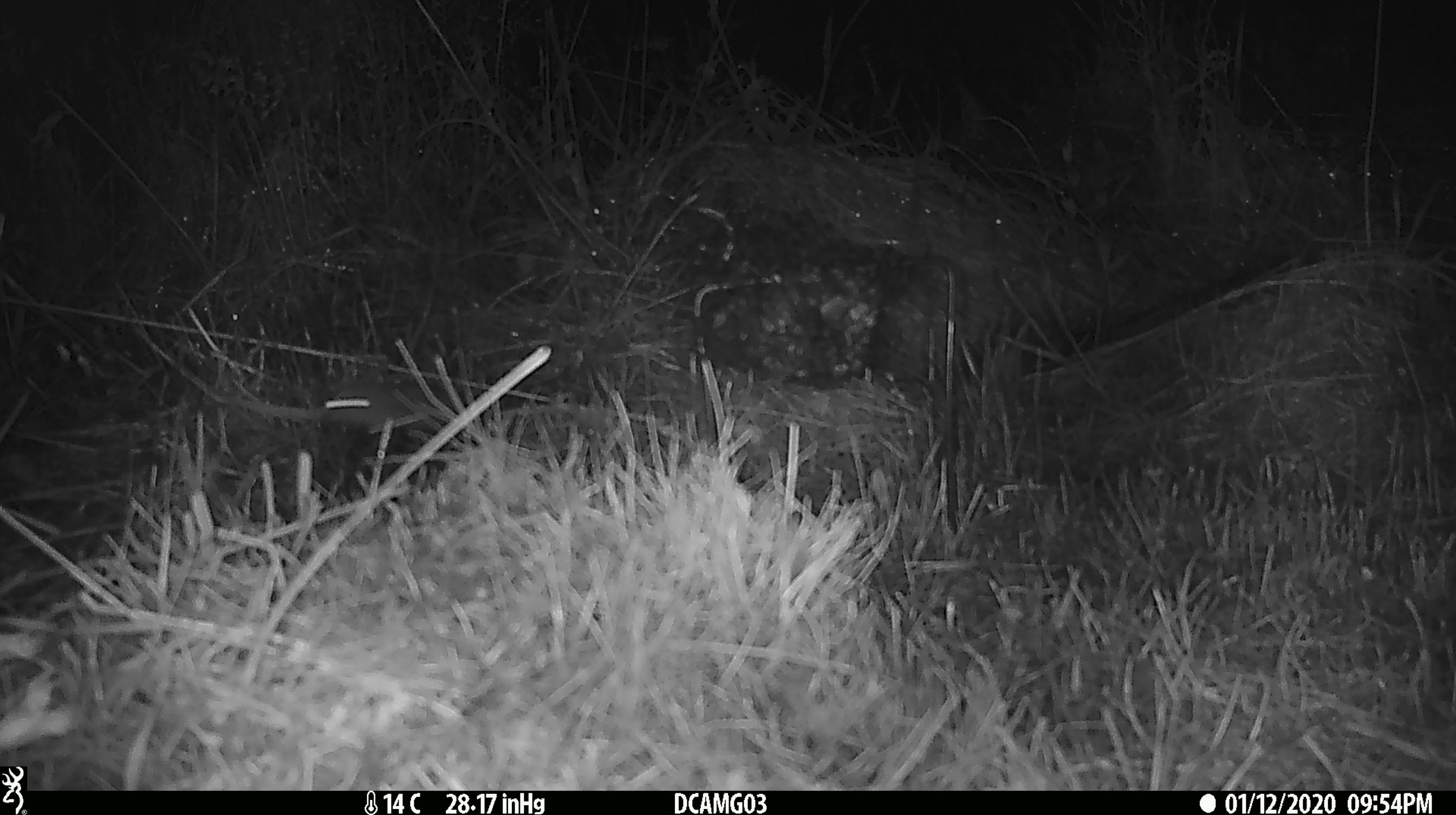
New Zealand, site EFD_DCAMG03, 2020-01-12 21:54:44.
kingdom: Animalia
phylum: Chordata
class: Mammalia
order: Rodentia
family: Muridae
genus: Mus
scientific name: Mus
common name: mouse